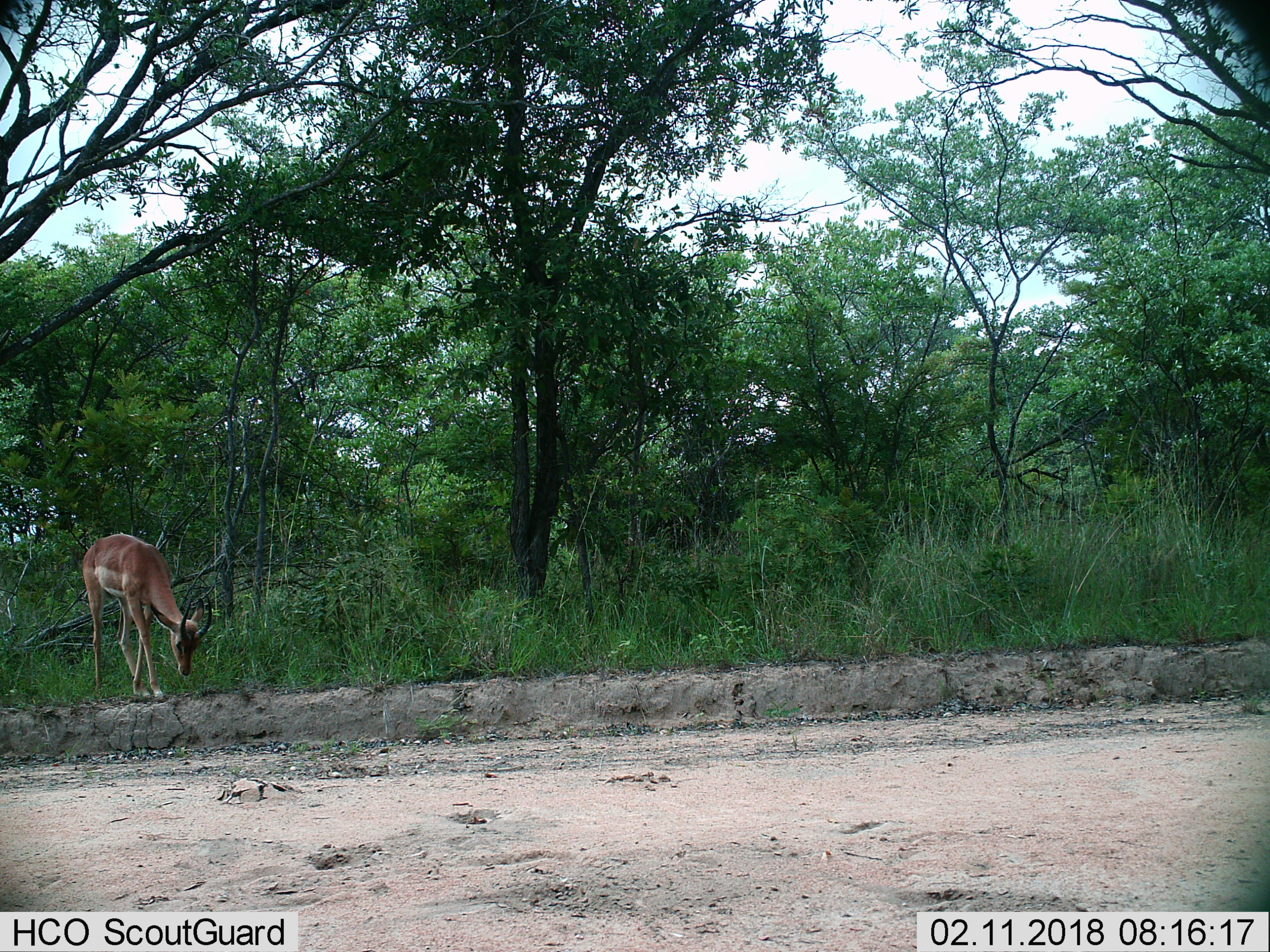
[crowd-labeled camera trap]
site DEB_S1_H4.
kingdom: Animalia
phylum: Chordata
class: Mammalia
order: Artiodactyla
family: Bovidae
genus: Aepyceros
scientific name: Aepyceros melampus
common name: impala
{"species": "impala (Aepyceros melampus)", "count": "1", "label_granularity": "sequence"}